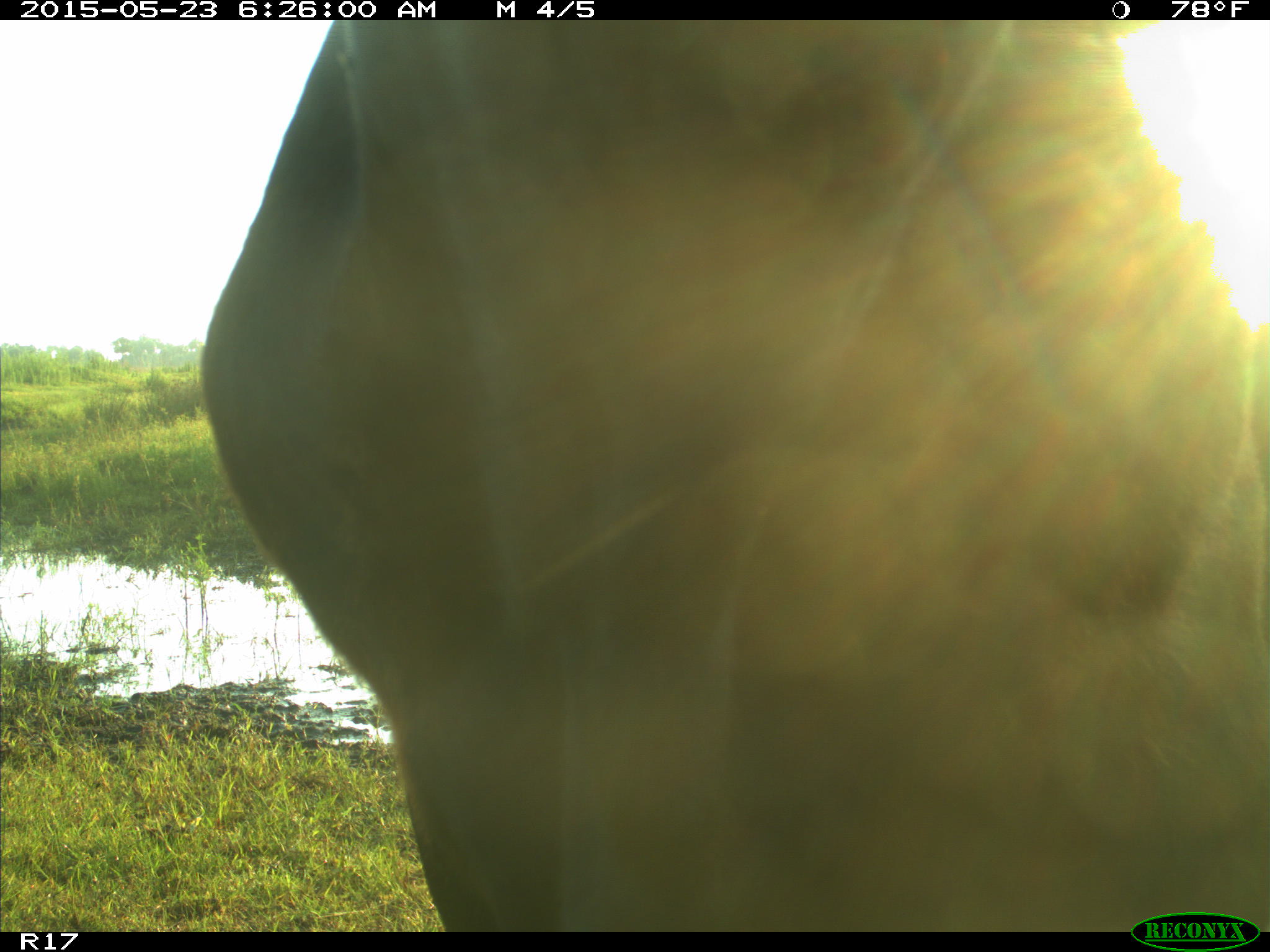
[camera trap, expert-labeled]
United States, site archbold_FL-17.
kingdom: Animalia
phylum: Chordata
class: Mammalia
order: Artiodactyla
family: Bovidae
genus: Bos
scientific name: Bos taurus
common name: domestic cow